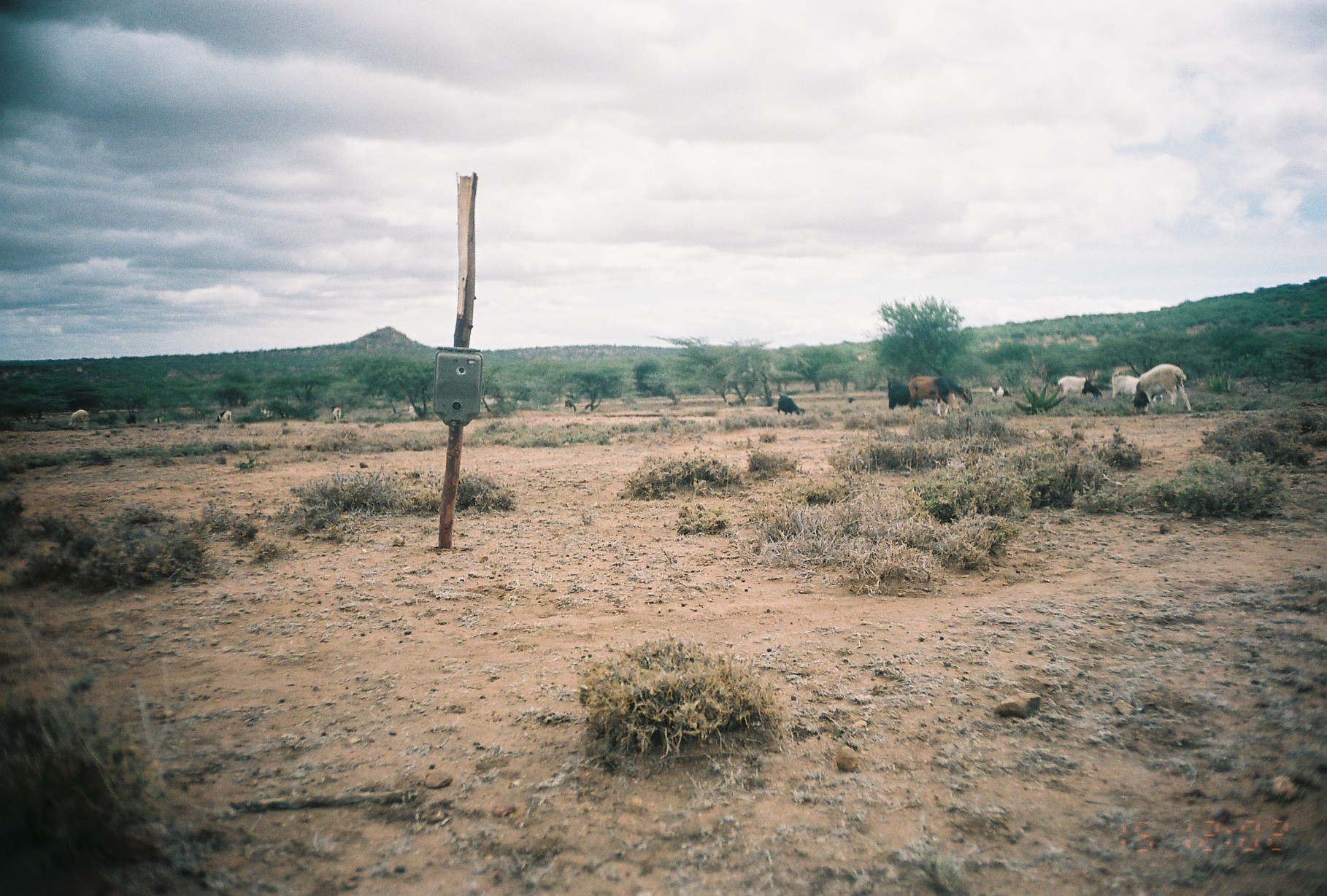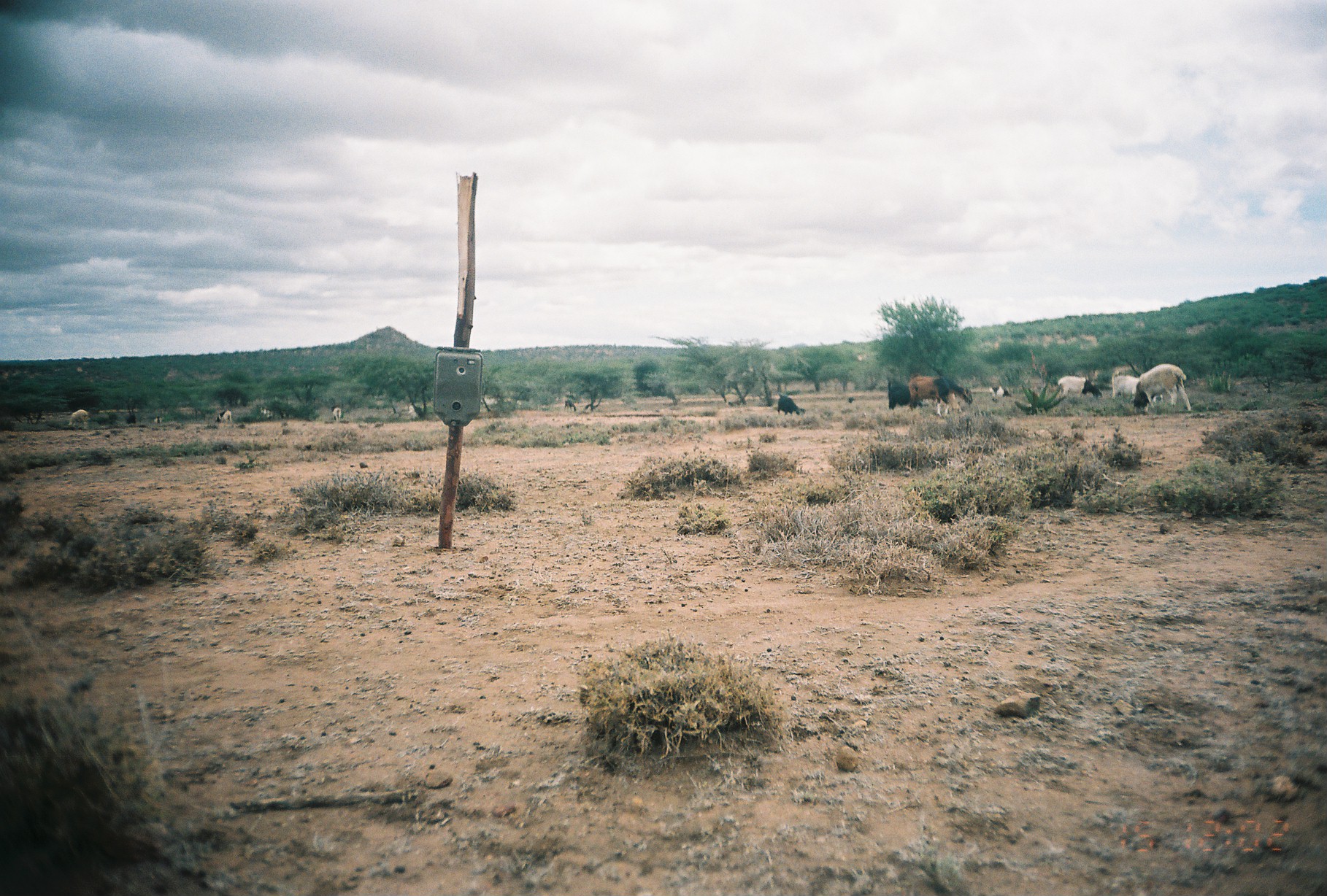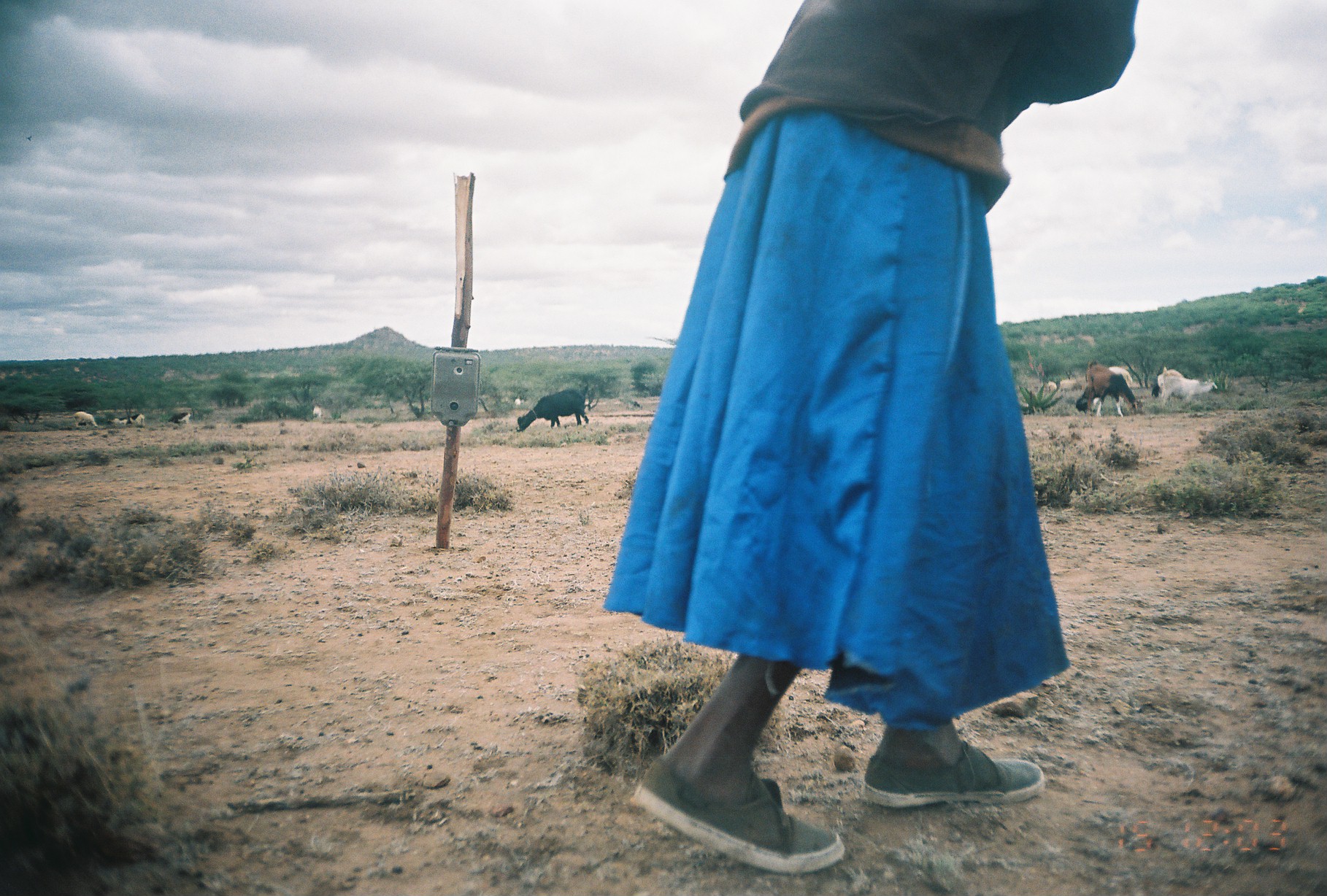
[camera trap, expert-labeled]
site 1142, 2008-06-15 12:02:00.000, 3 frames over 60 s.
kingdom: Animalia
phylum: Chordata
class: Mammalia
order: Artiodactyla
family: Bovidae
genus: Capra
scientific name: Capra aegagrus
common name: wild goat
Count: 4.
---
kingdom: Animalia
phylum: Chordata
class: Mammalia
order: Artiodactyla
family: Bovidae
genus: Ovis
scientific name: Ovis aries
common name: domestic sheep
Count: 9.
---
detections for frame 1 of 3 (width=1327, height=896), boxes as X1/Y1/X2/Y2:
capra aegagrus: 1133/363/1192/413; 908/373/962/415; 1111/370/1163/402; 932/376/973/416; 887/380/927/411; 1057/376/1102/399; 776/393/806/416; 989/384/1013/403; 68/409/88/429; 216/408/233/425; 406/403/421/421; 563/398/576/412; 332/407/341/423; 848/397/855/403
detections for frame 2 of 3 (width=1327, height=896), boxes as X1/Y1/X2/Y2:
ovis aries: 1133/363/1192/413; 908/373/962/415; 1111/370/1163/402; 932/376/973/416; 887/380/927/411; 1057/376/1102/399; 776/393/806/416; 989/384/1013/403; 68/409/89/429; 68/409/88/429; 216/408/233/425; 563/398/576/412; 332/407/341/423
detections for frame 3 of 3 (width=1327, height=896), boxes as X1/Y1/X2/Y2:
capra aegagrus: 603/0/1139/874; 1084/359/1143/417; 514/389/589/432; 1159/373/1217/408; 1106/365/1142/409; 1151/367/1192/400; 1157/365/1185/401; 71/411/98/427; 168/411/192/425; 109/416/128/427; 130/413/145/426